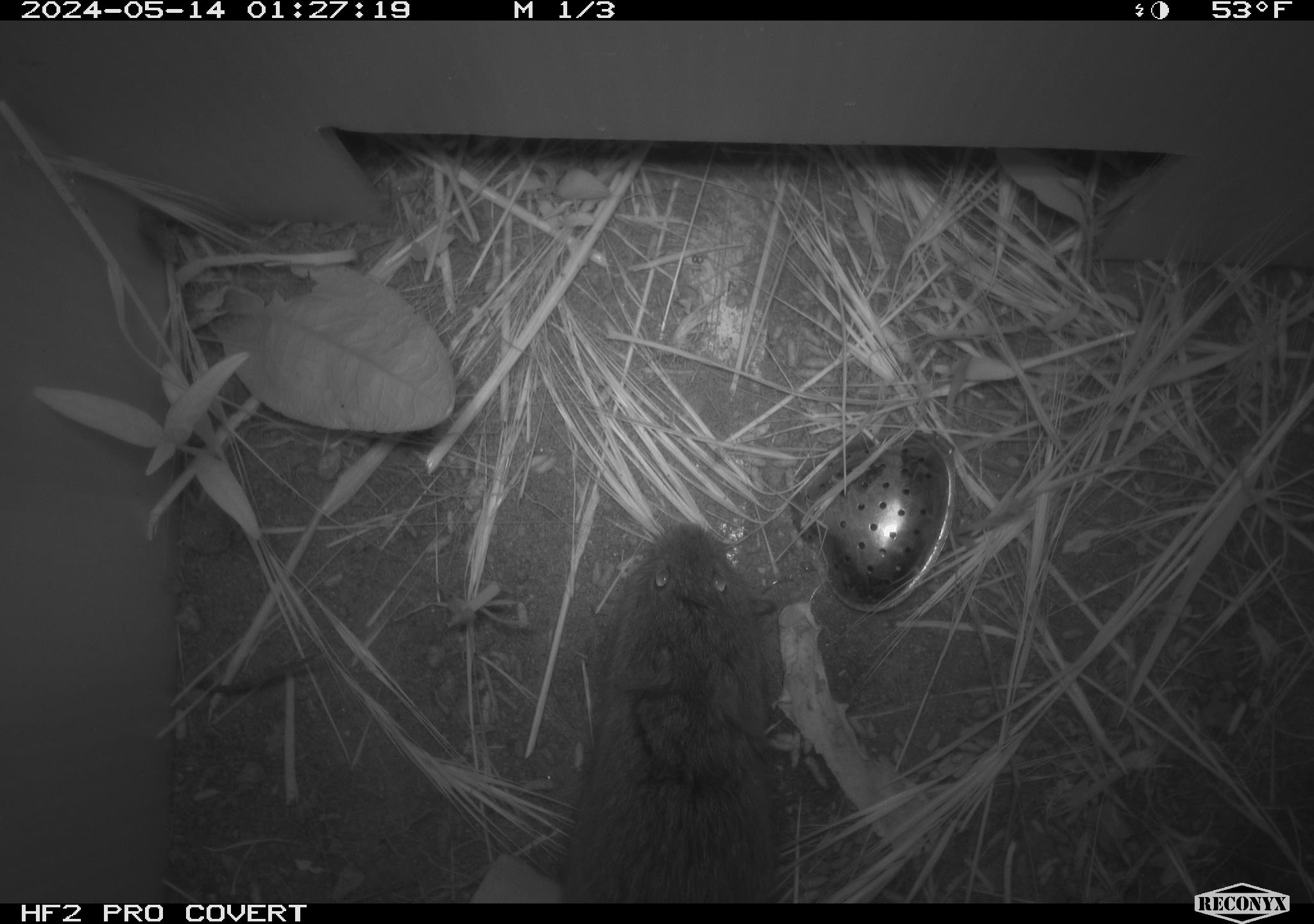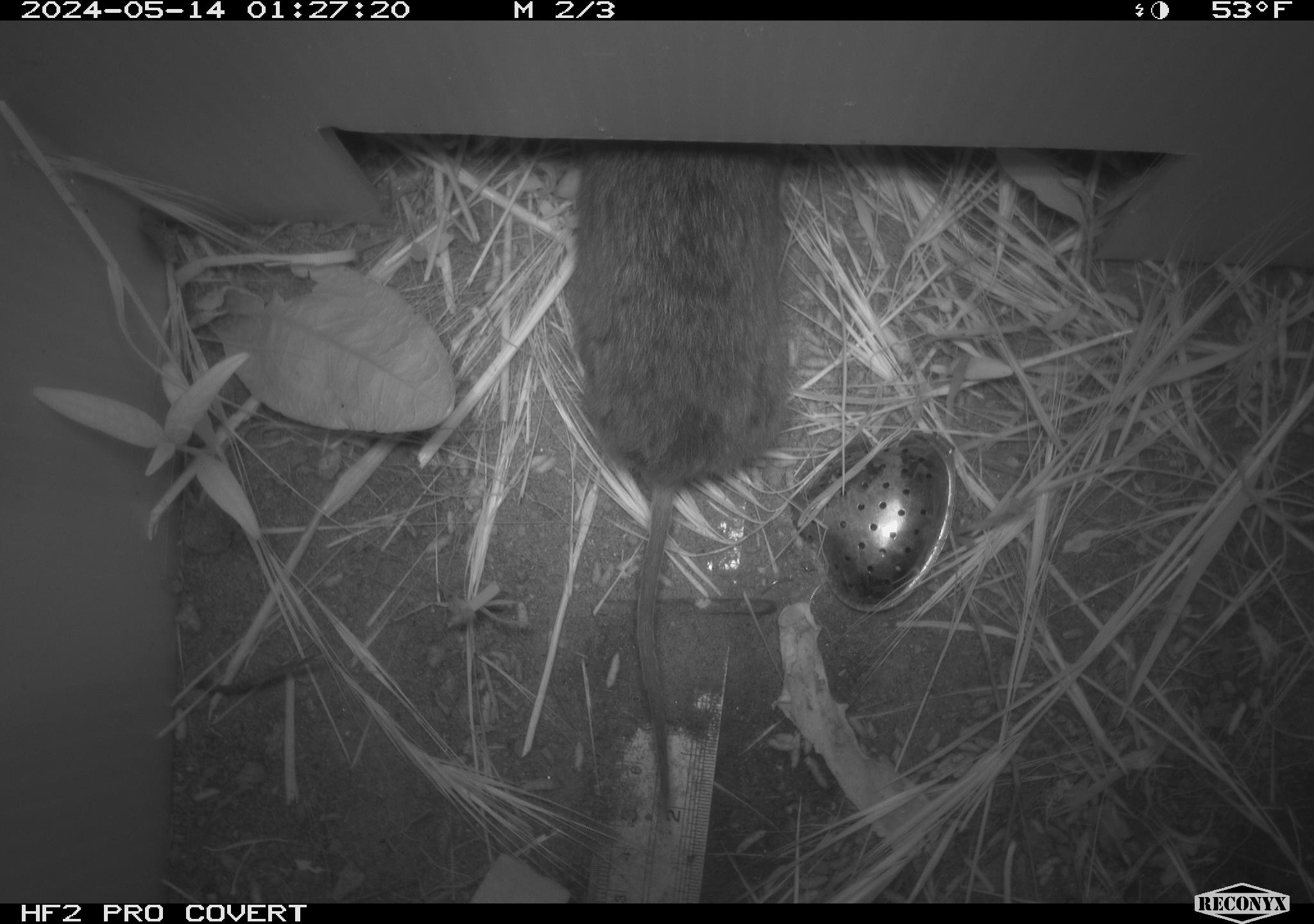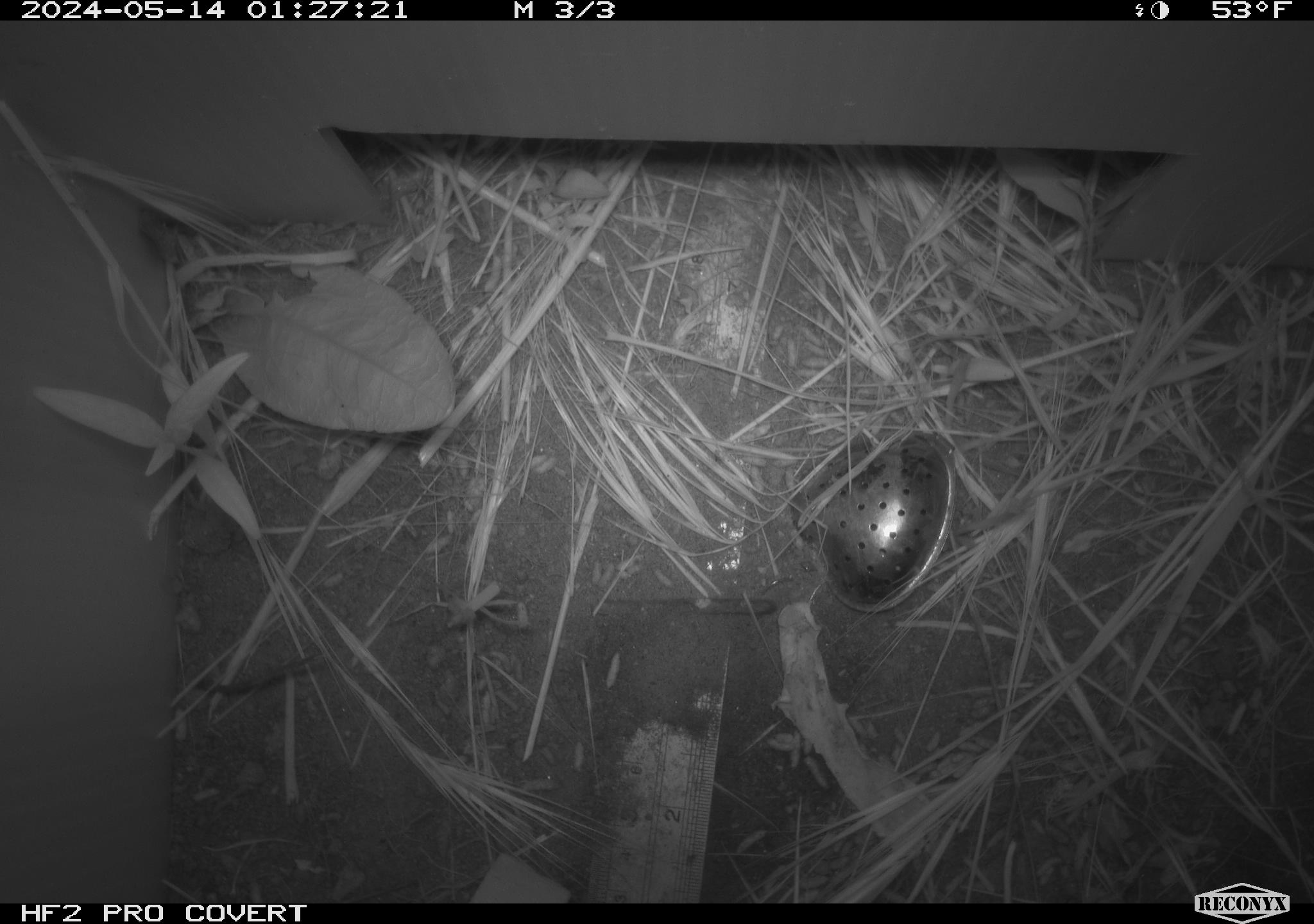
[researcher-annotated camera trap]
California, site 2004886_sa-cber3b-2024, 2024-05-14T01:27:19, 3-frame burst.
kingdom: Animalia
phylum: Chordata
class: Mammalia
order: Rodentia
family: Cricetidae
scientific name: Arvicolinae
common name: voles, lemmings, and muskrats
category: arvicolinae subfamily